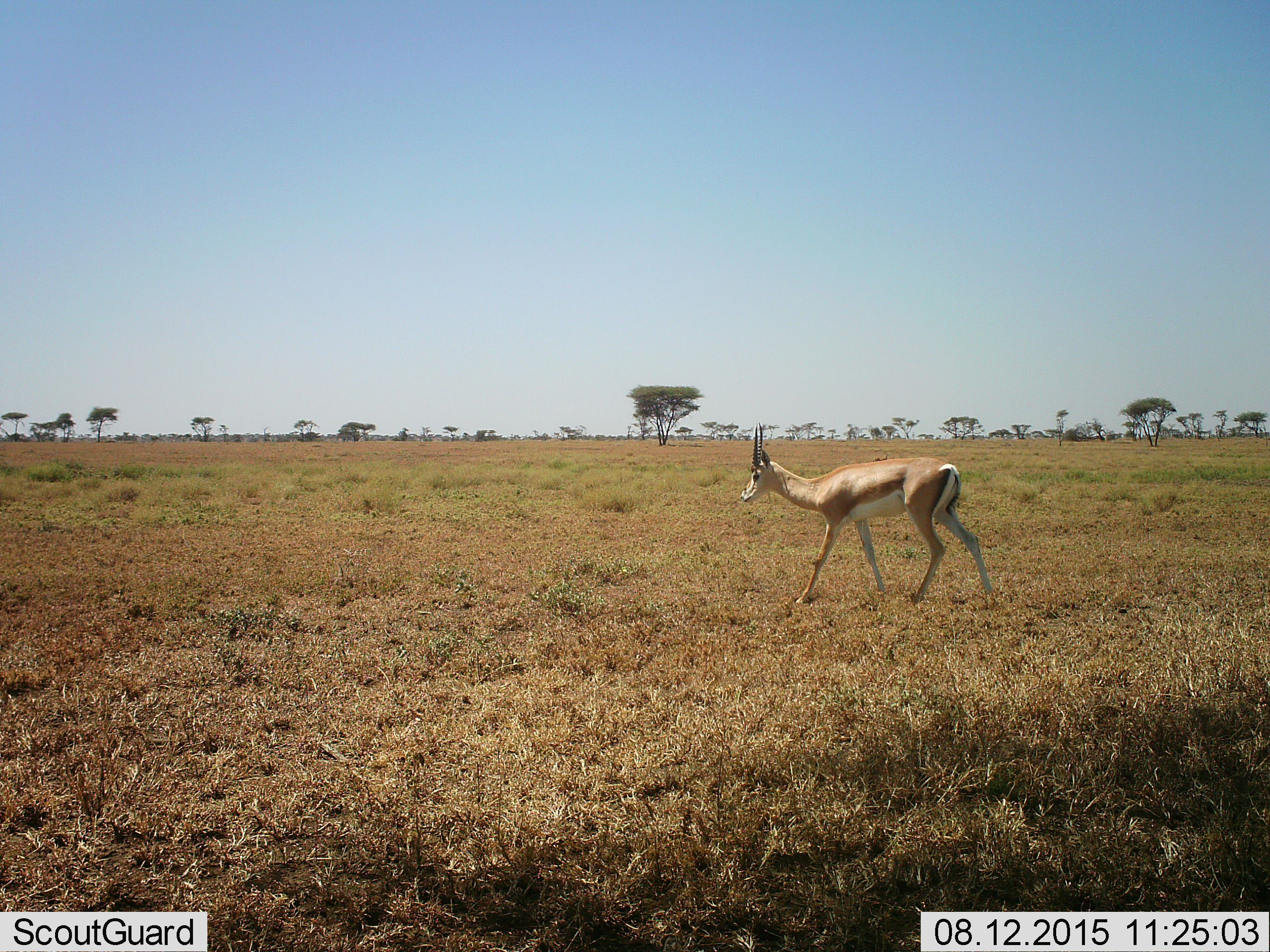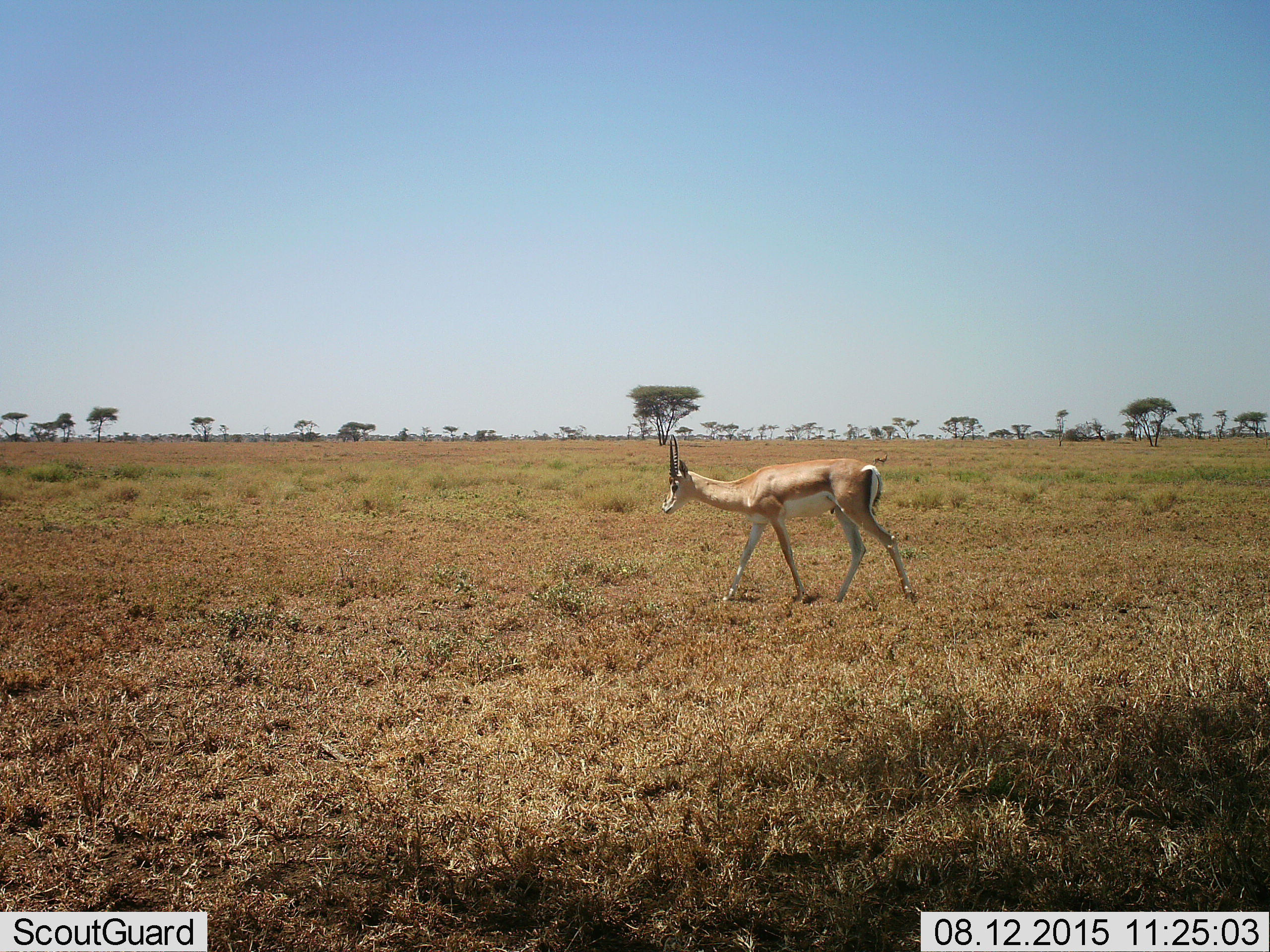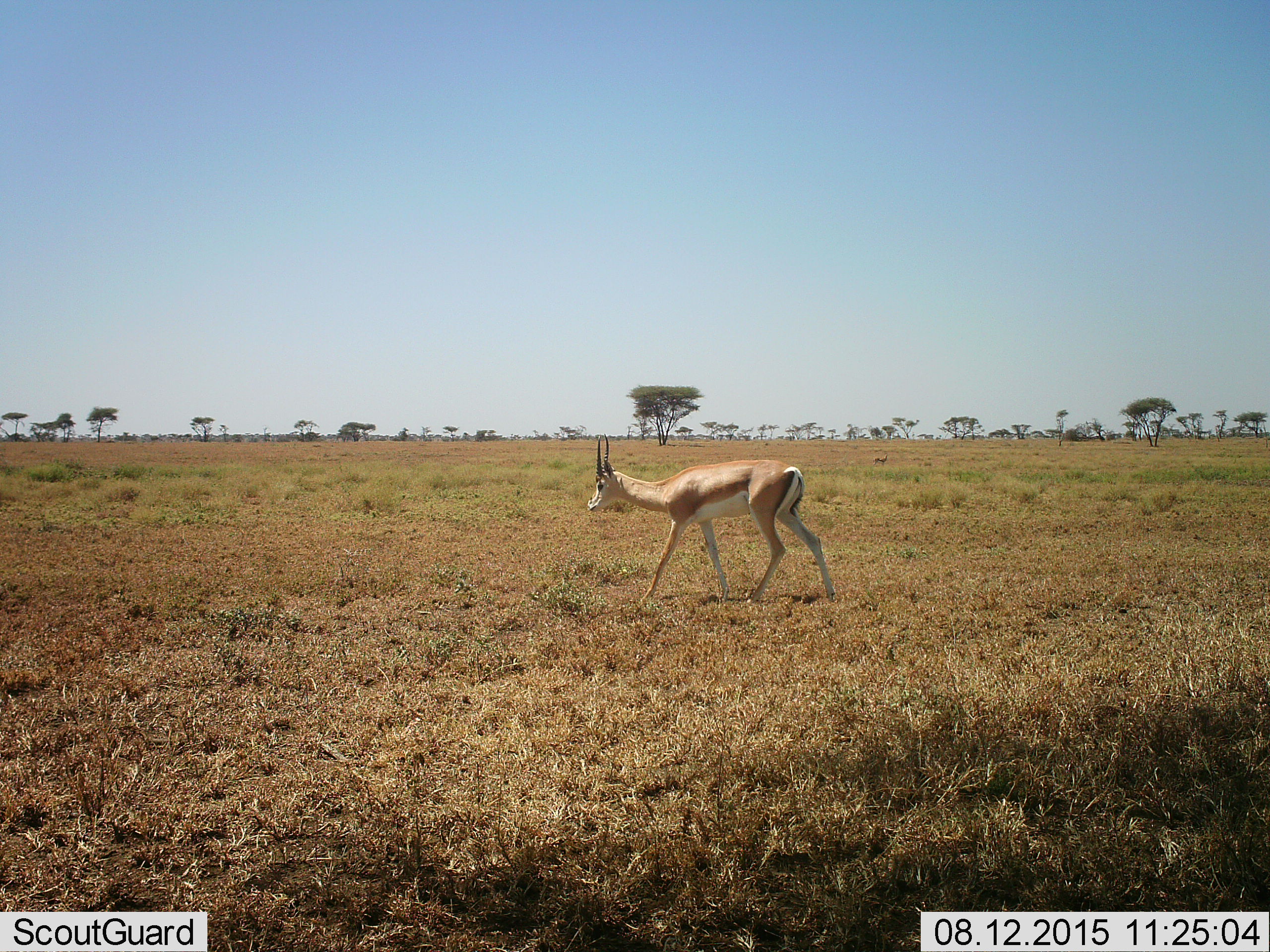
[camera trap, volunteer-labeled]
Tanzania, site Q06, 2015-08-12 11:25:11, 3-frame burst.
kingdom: Animalia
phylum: Chordata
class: Mammalia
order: Artiodactyla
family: Bovidae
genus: Nanger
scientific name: Nanger granti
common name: grant's gazelle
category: gazellegrants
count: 1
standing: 0%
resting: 0%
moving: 100%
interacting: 0%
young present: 0%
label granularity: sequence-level